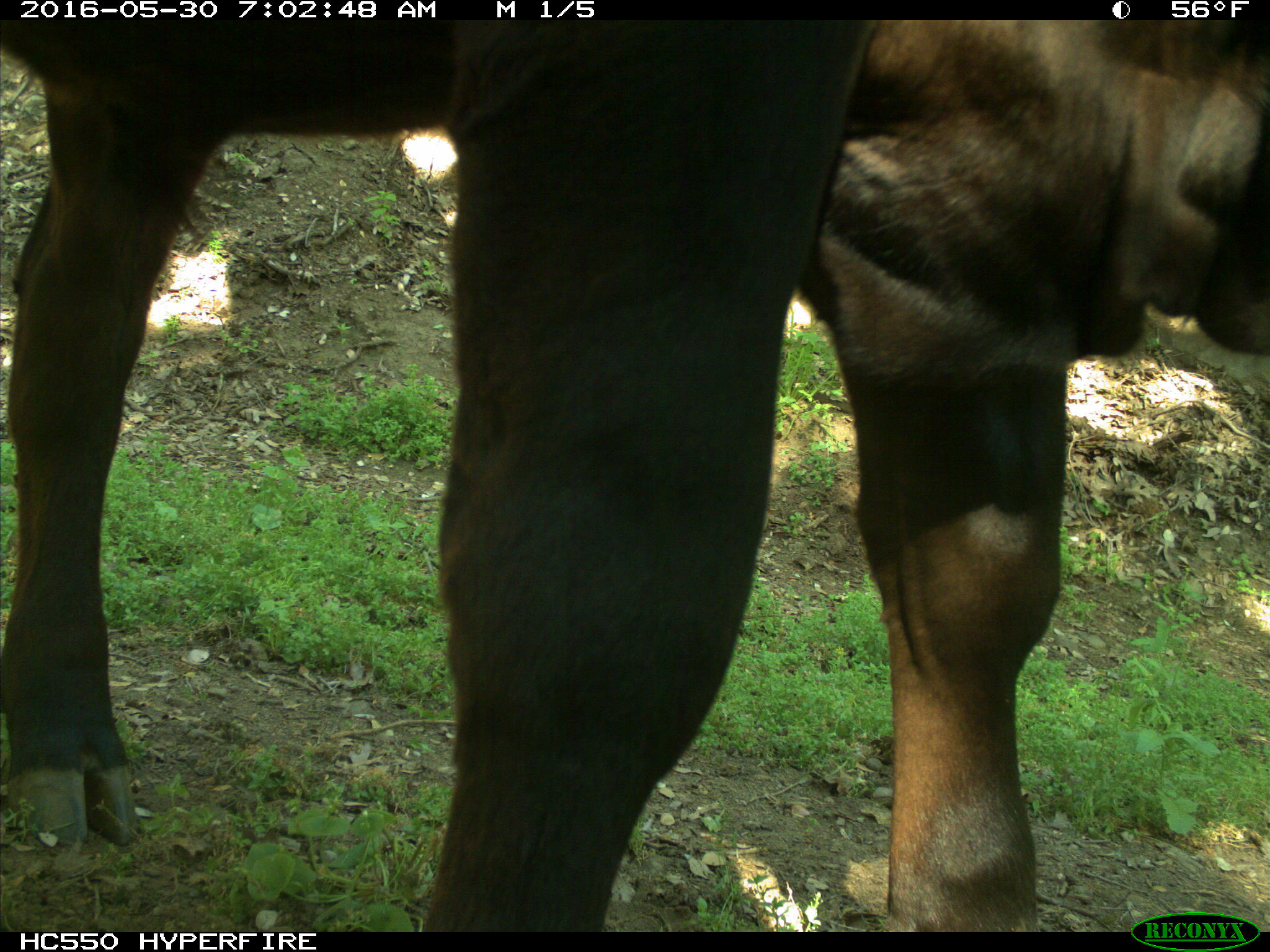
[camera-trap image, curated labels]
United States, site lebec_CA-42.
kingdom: Animalia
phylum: Chordata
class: Mammalia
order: Artiodactyla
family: Bovidae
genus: Bos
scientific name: Bos taurus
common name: domestic cow